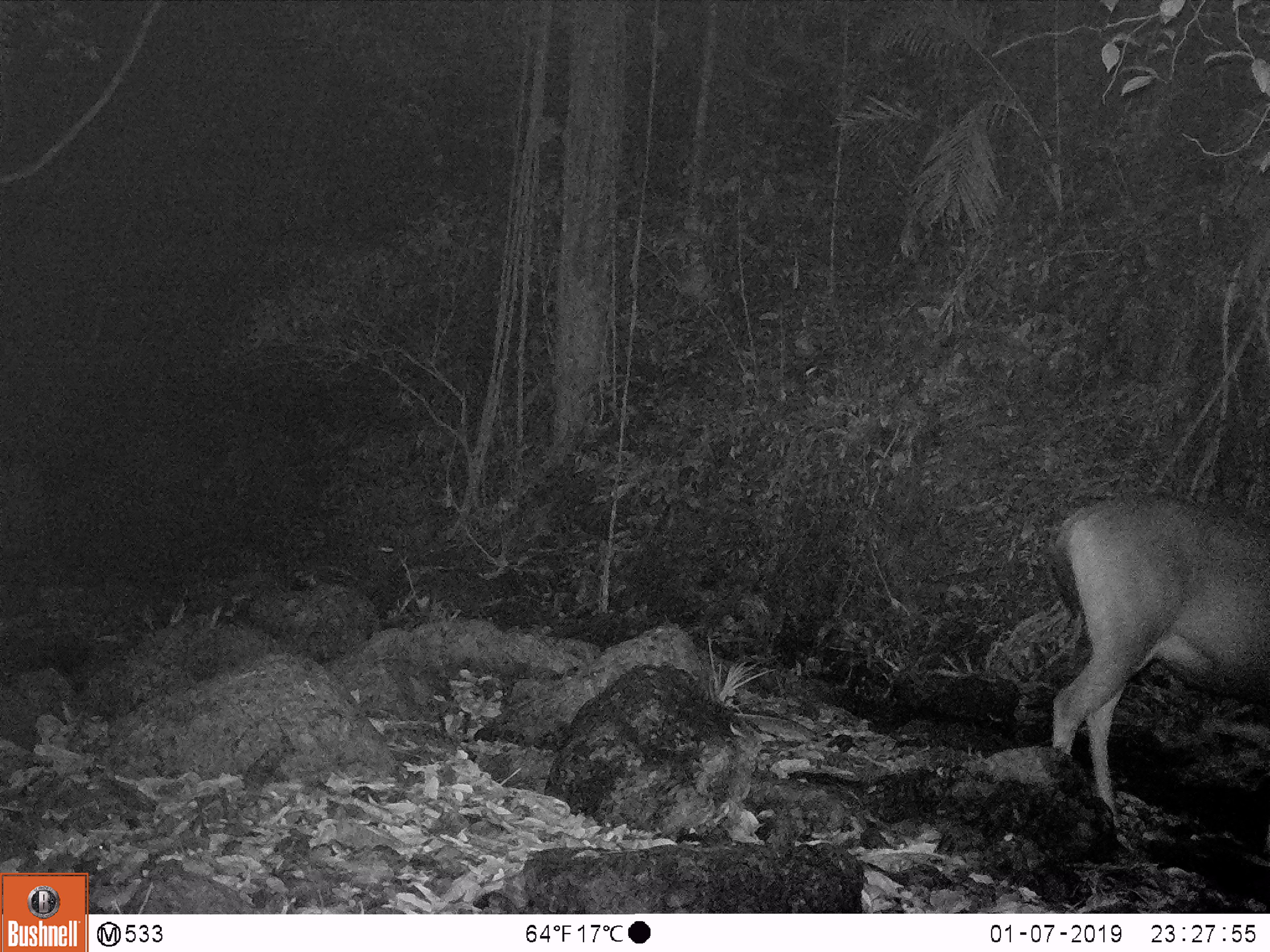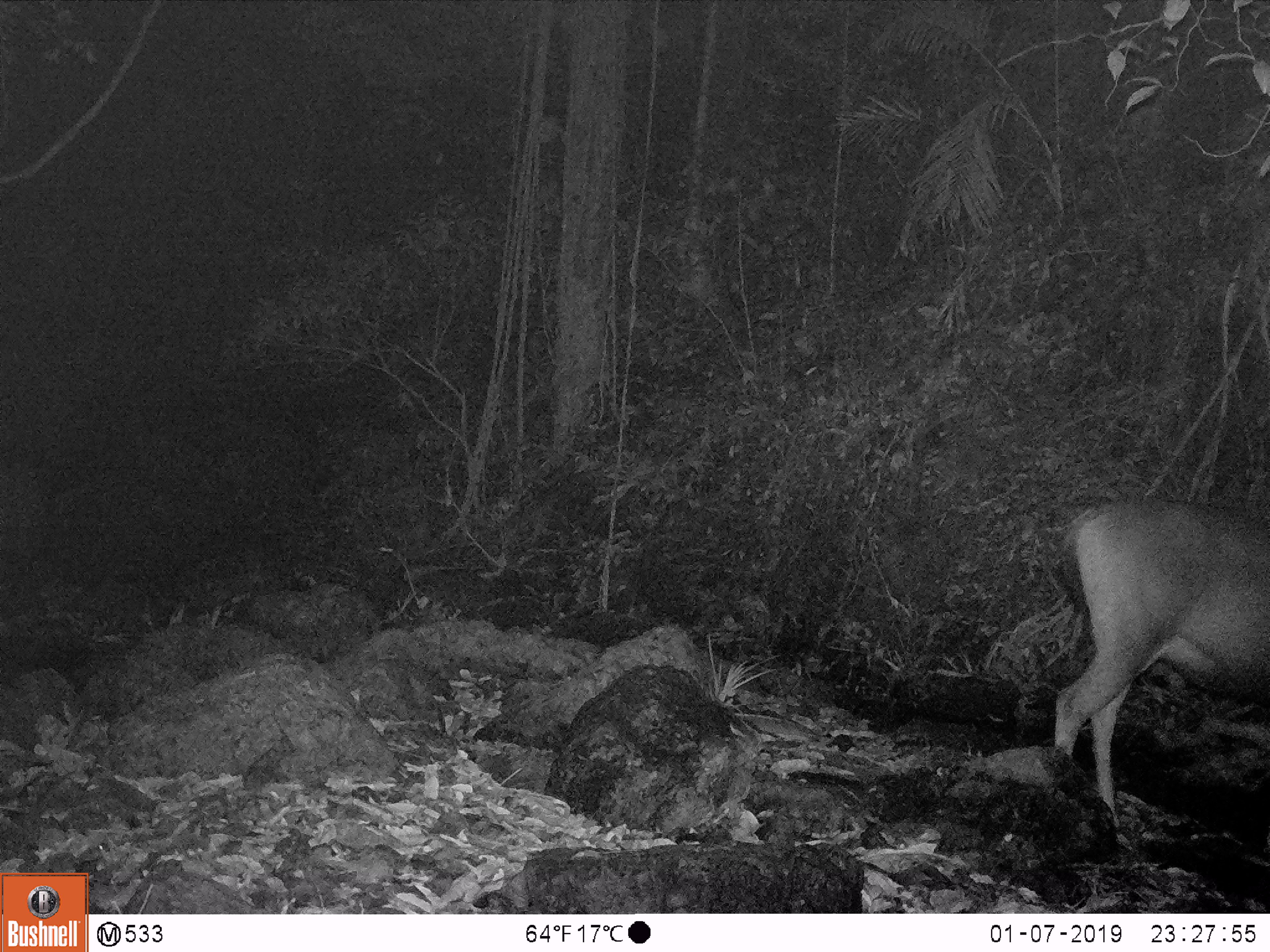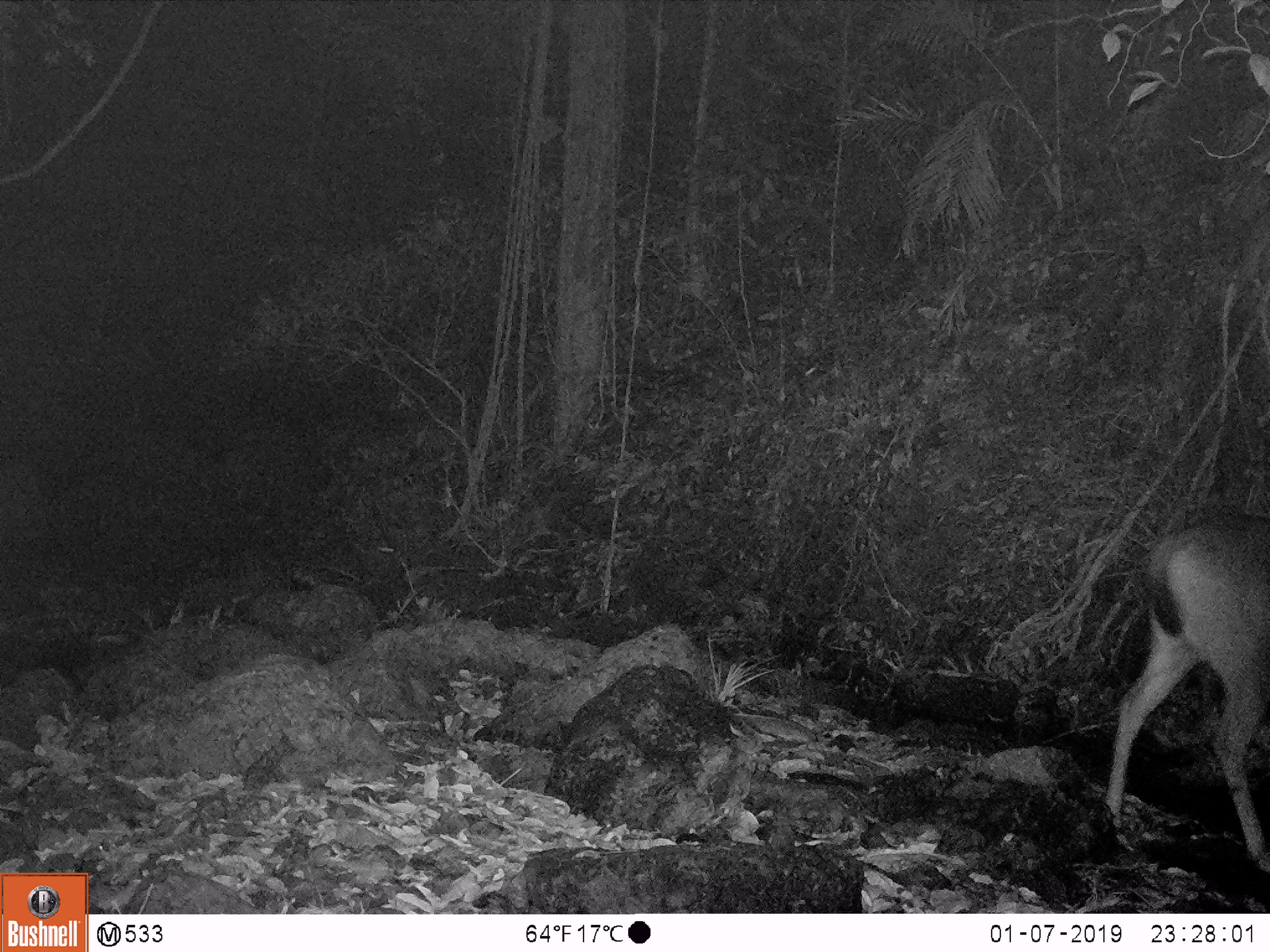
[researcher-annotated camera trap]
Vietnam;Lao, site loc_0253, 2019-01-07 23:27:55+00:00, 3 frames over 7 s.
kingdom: Animalia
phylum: Chordata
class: Mammalia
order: Artiodactyla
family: Cervidae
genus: Rusa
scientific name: Rusa unicolor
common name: sambar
Sambar (Rusa unicolor). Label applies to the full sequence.